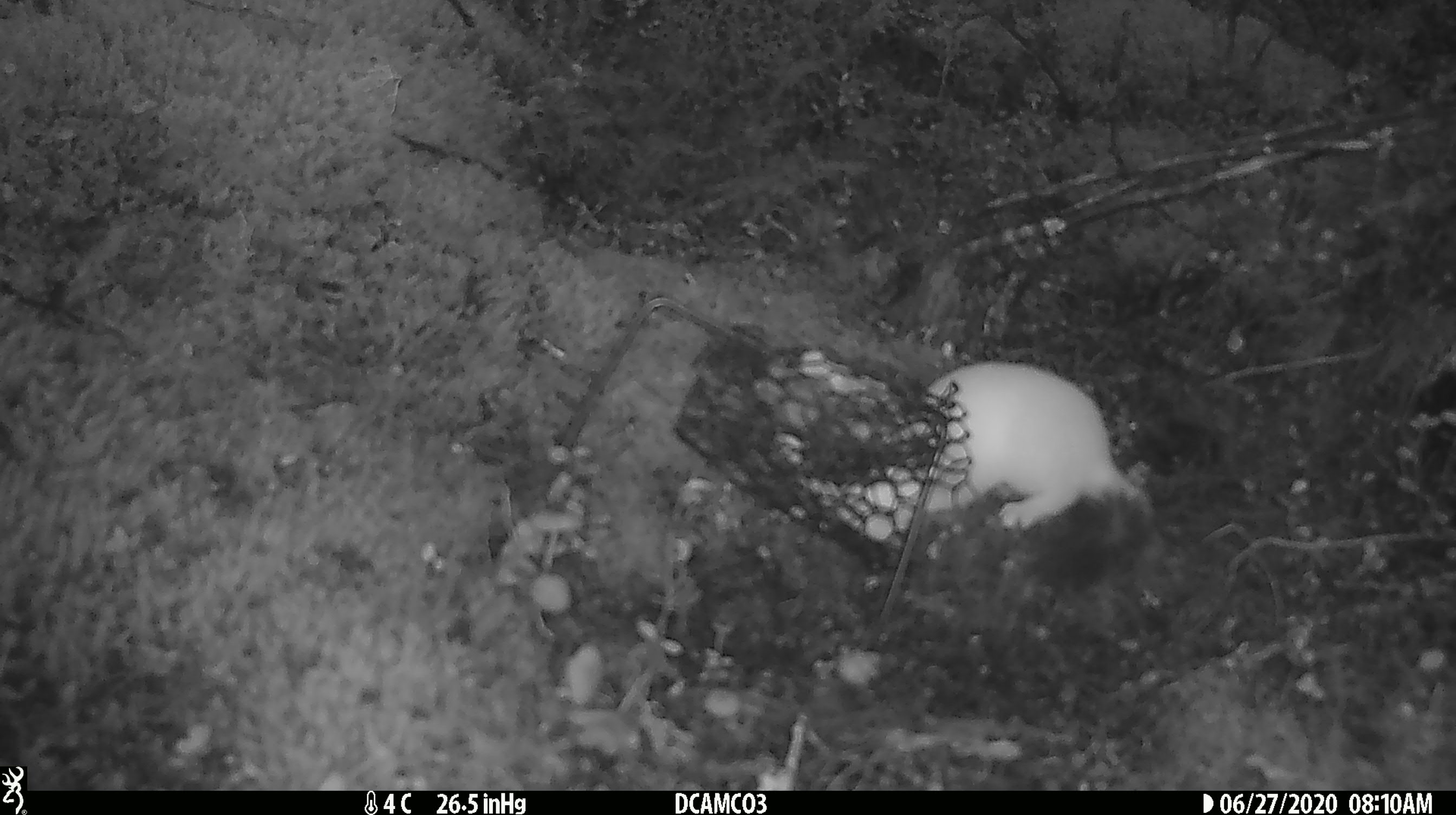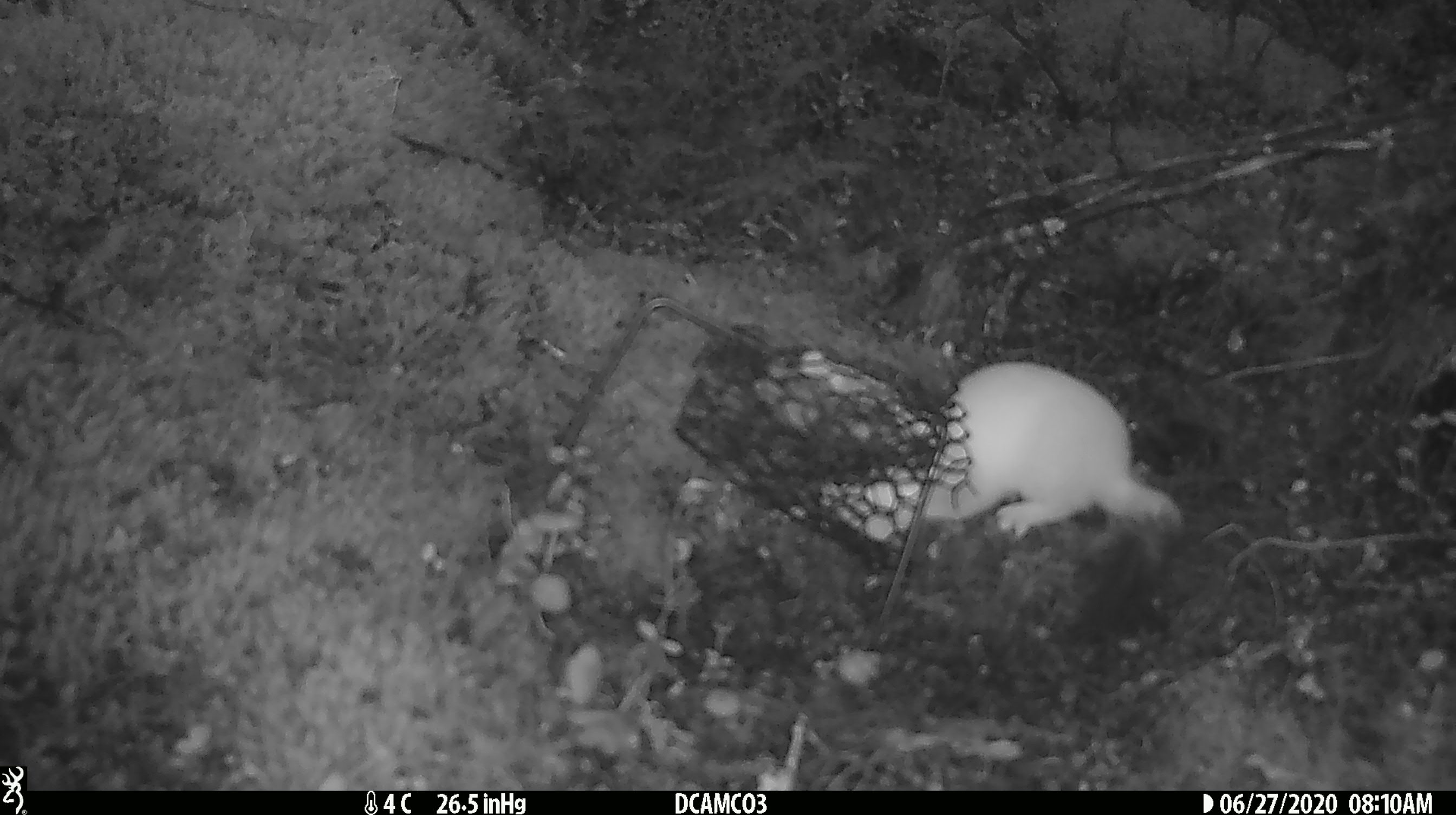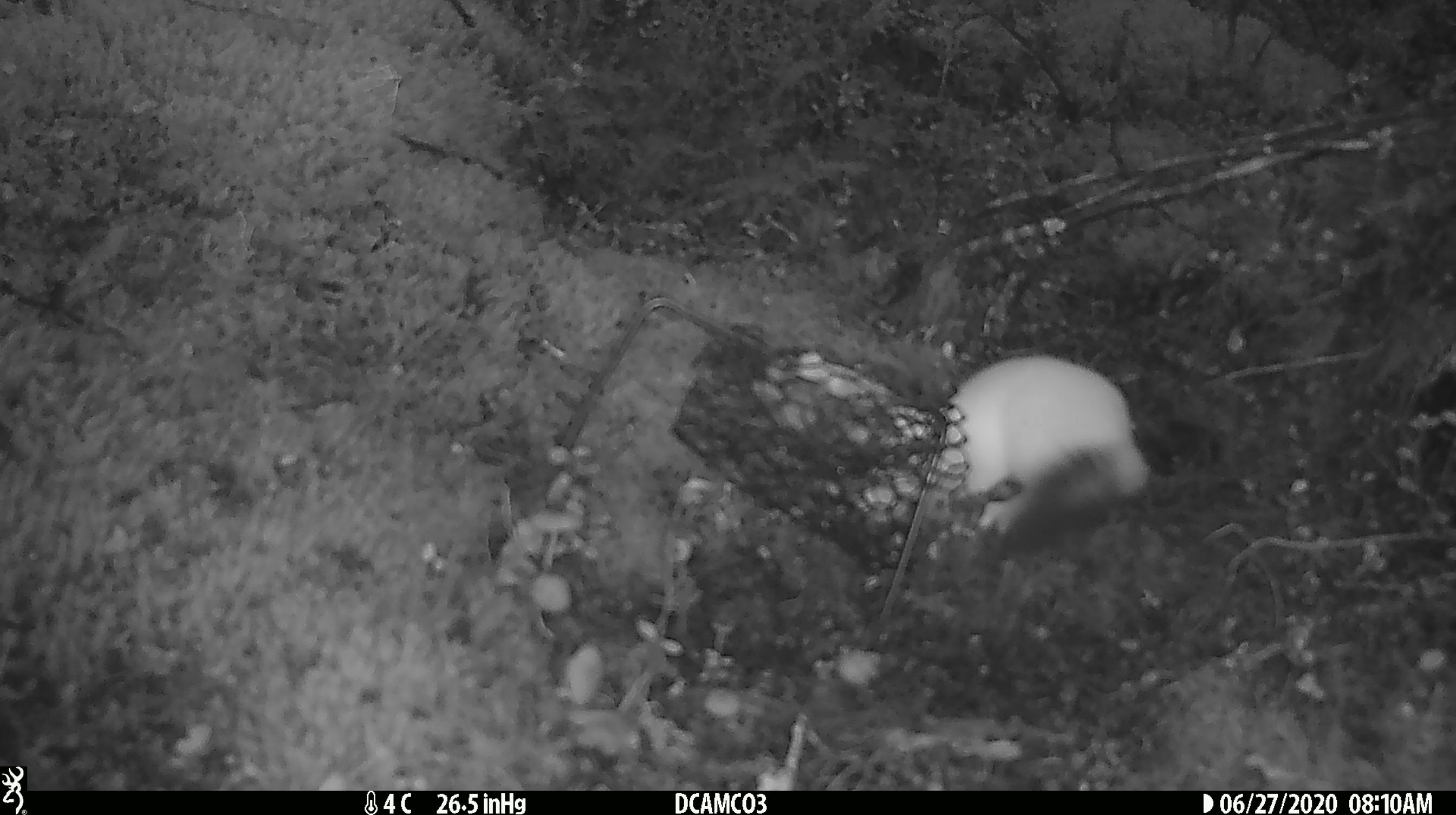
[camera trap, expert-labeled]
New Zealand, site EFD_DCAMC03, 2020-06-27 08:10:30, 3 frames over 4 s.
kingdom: Animalia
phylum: Chordata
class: Mammalia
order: Carnivora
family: Mustelidae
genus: Mustela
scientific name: Mustela erminea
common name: stoat